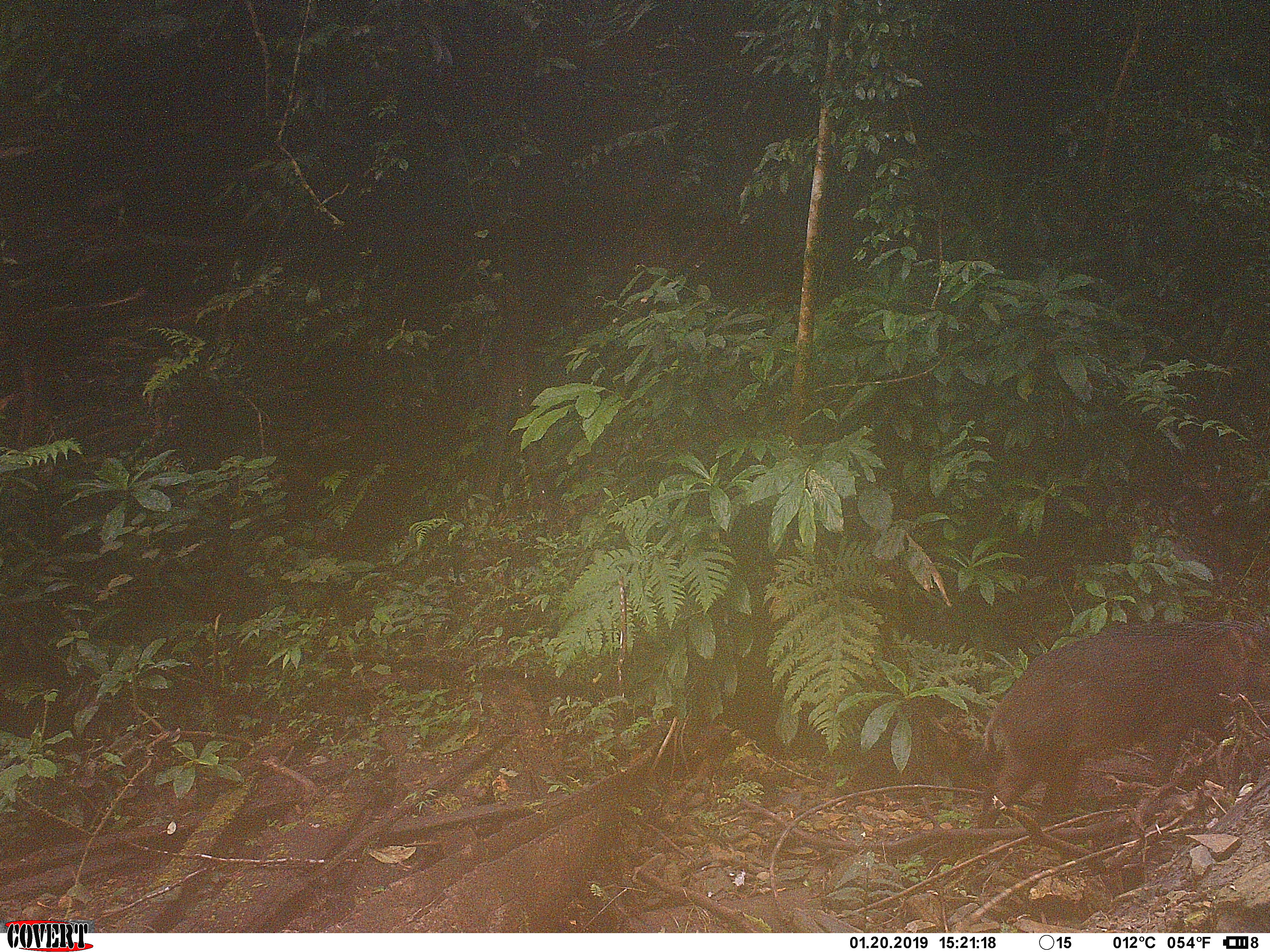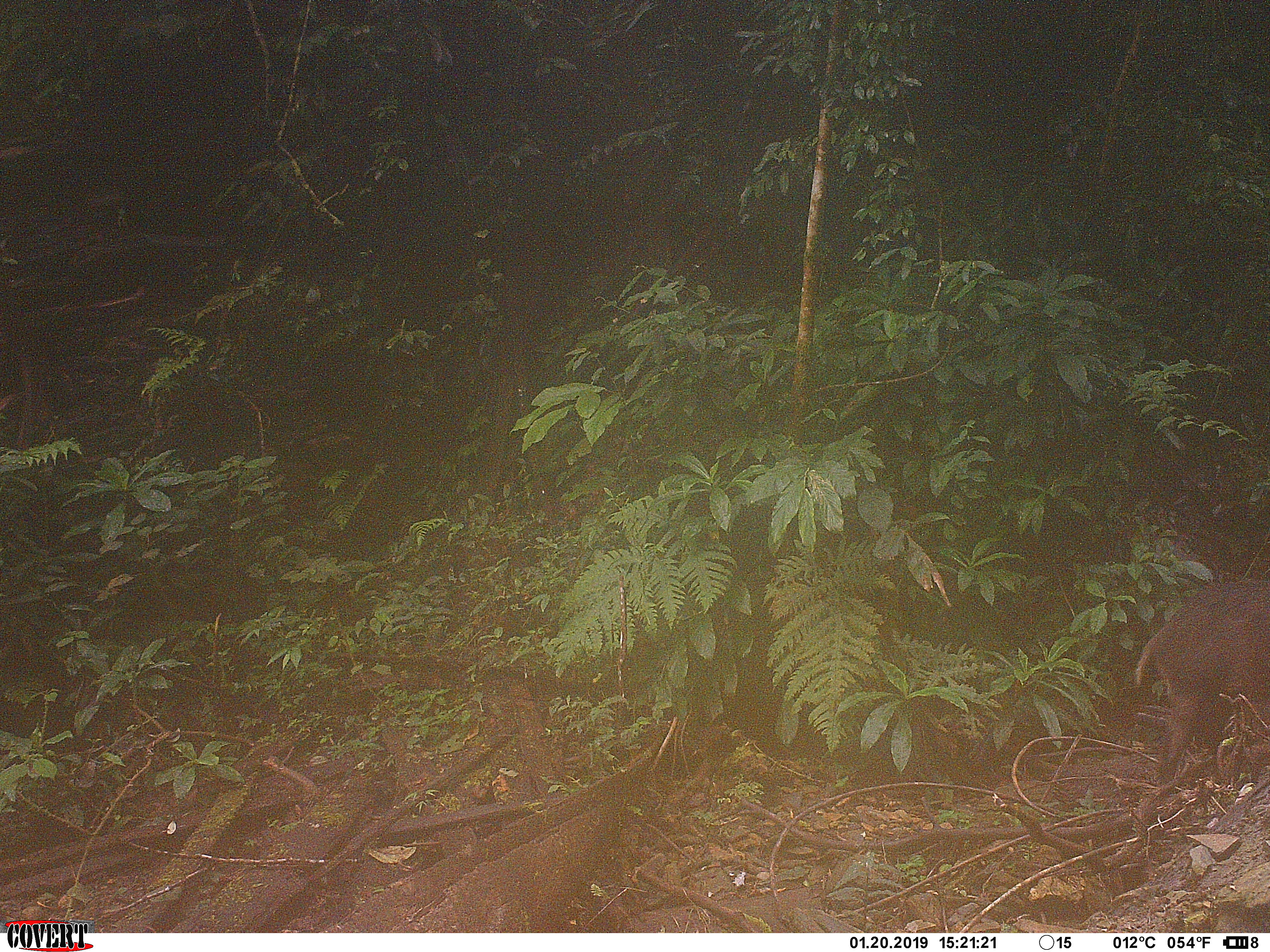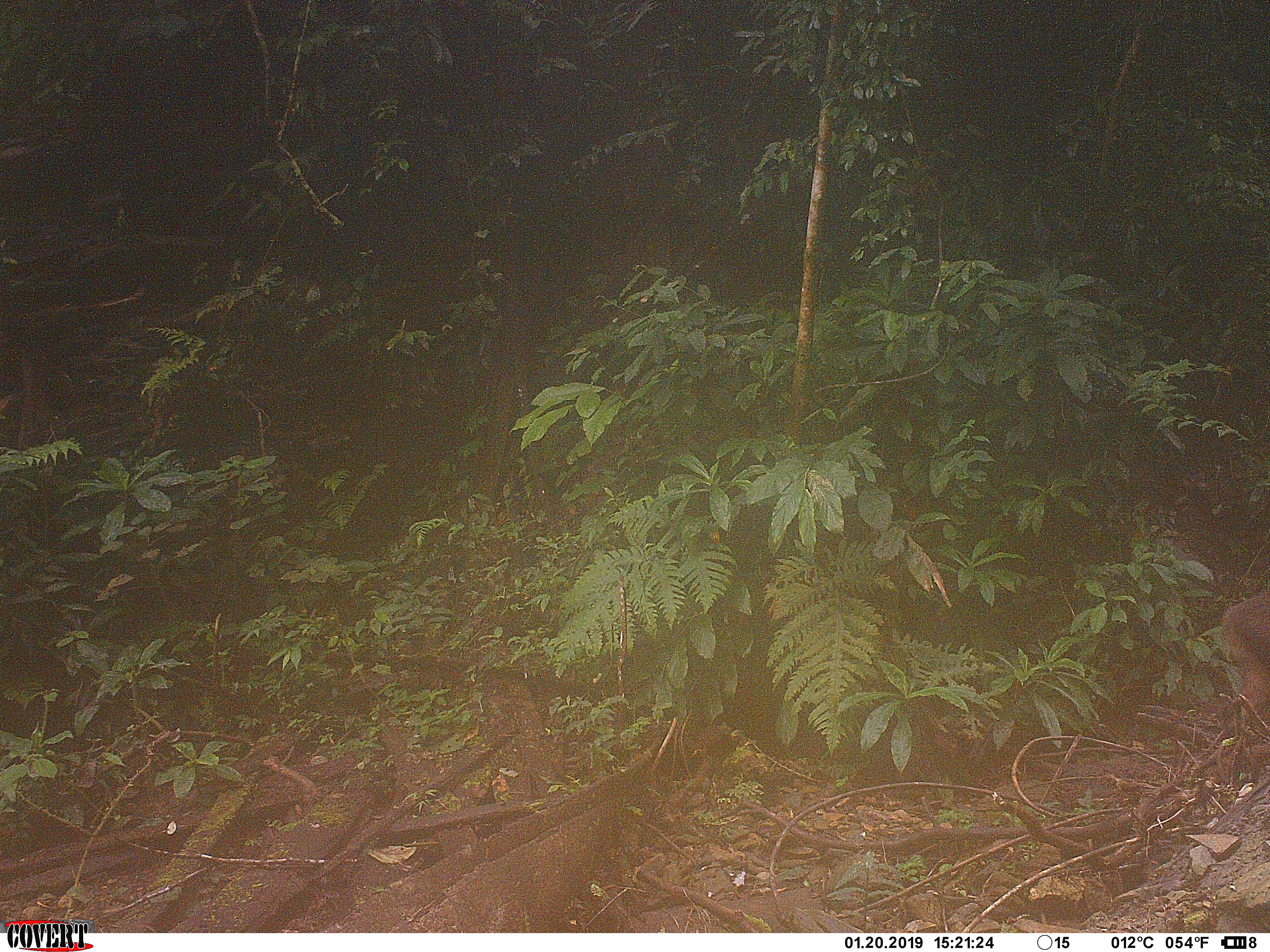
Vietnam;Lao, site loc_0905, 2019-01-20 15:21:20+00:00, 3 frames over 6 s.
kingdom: Animalia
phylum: Chordata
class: Mammalia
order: Artiodactyla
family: Suidae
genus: Sus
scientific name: Sus scrofa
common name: eurasian wild pig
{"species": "eurasian wild pig (Sus scrofa)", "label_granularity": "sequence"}